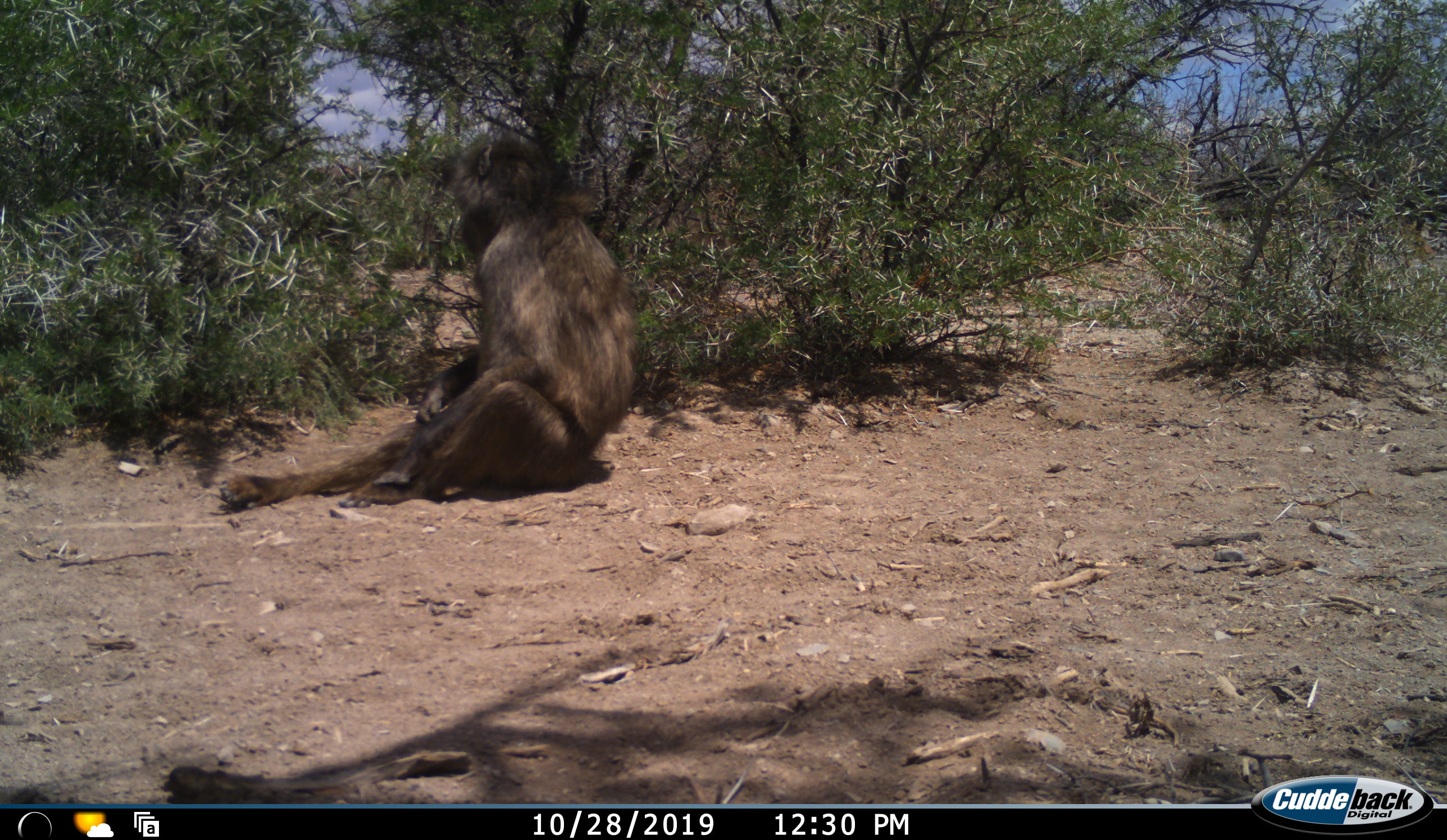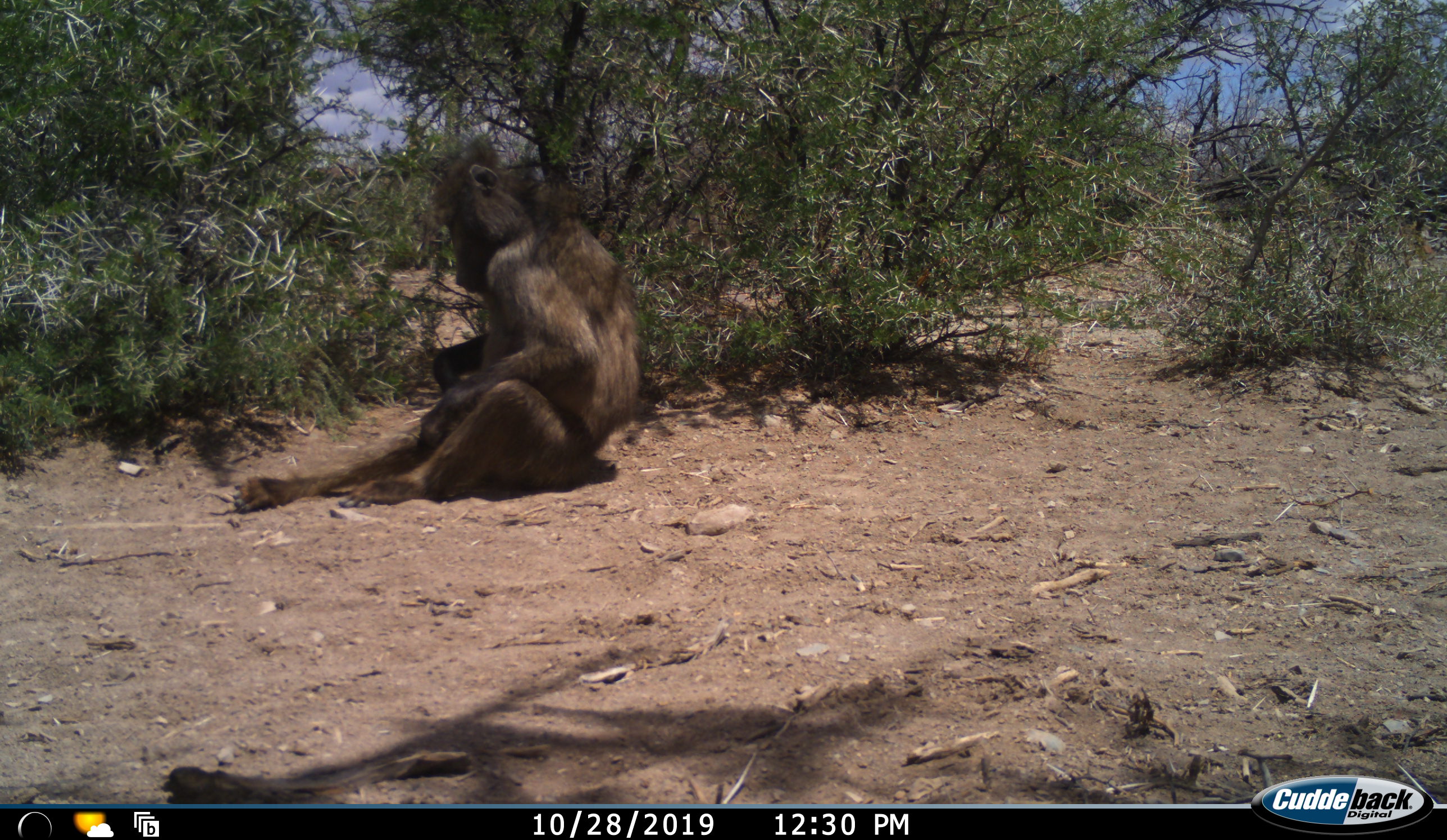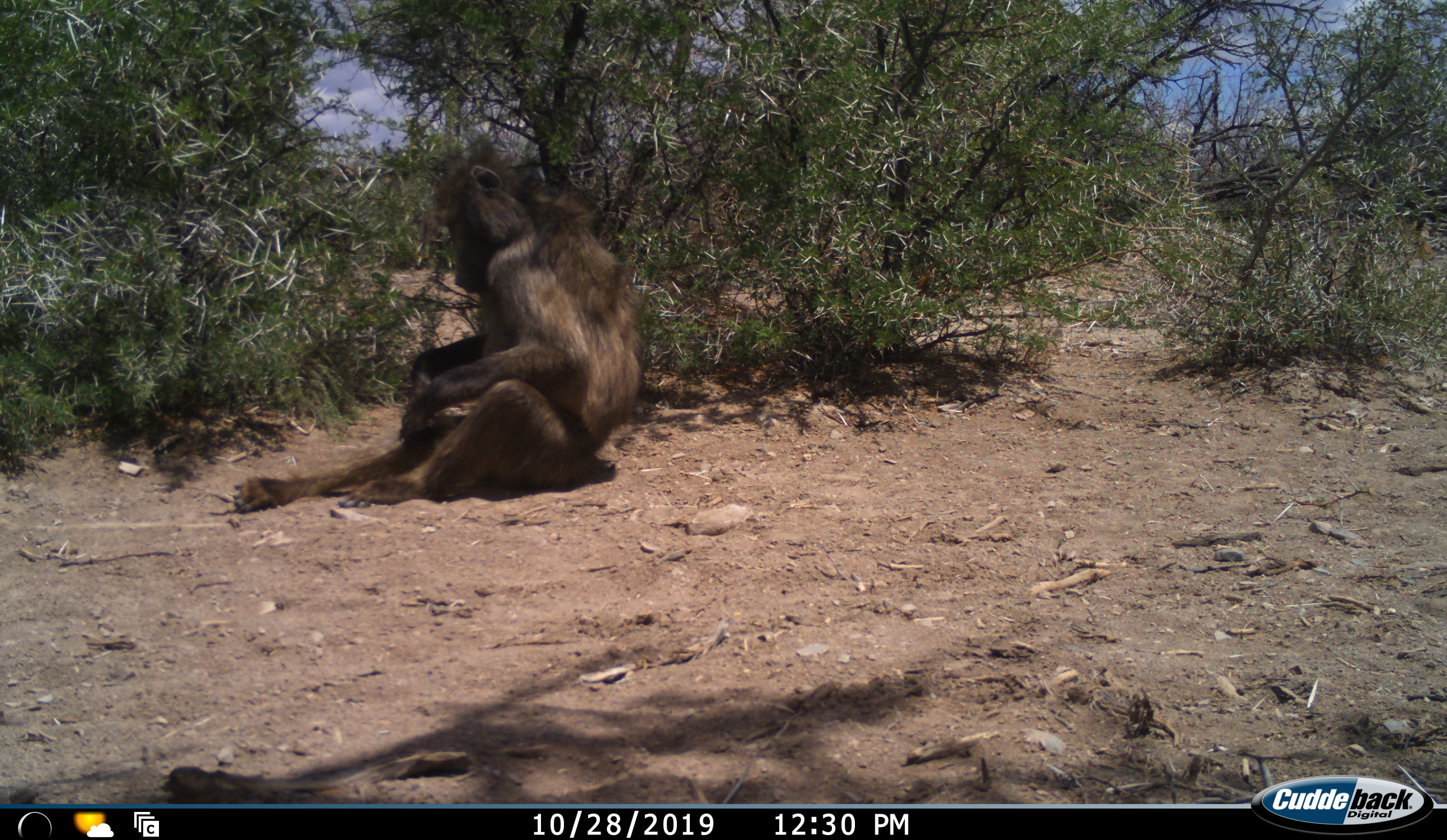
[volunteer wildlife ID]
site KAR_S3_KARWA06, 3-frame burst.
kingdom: Animalia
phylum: Chordata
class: Mammalia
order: Primates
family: Cercopithecidae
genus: Papio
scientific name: Papio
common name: baboon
Baboon (Papio), count 1. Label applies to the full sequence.